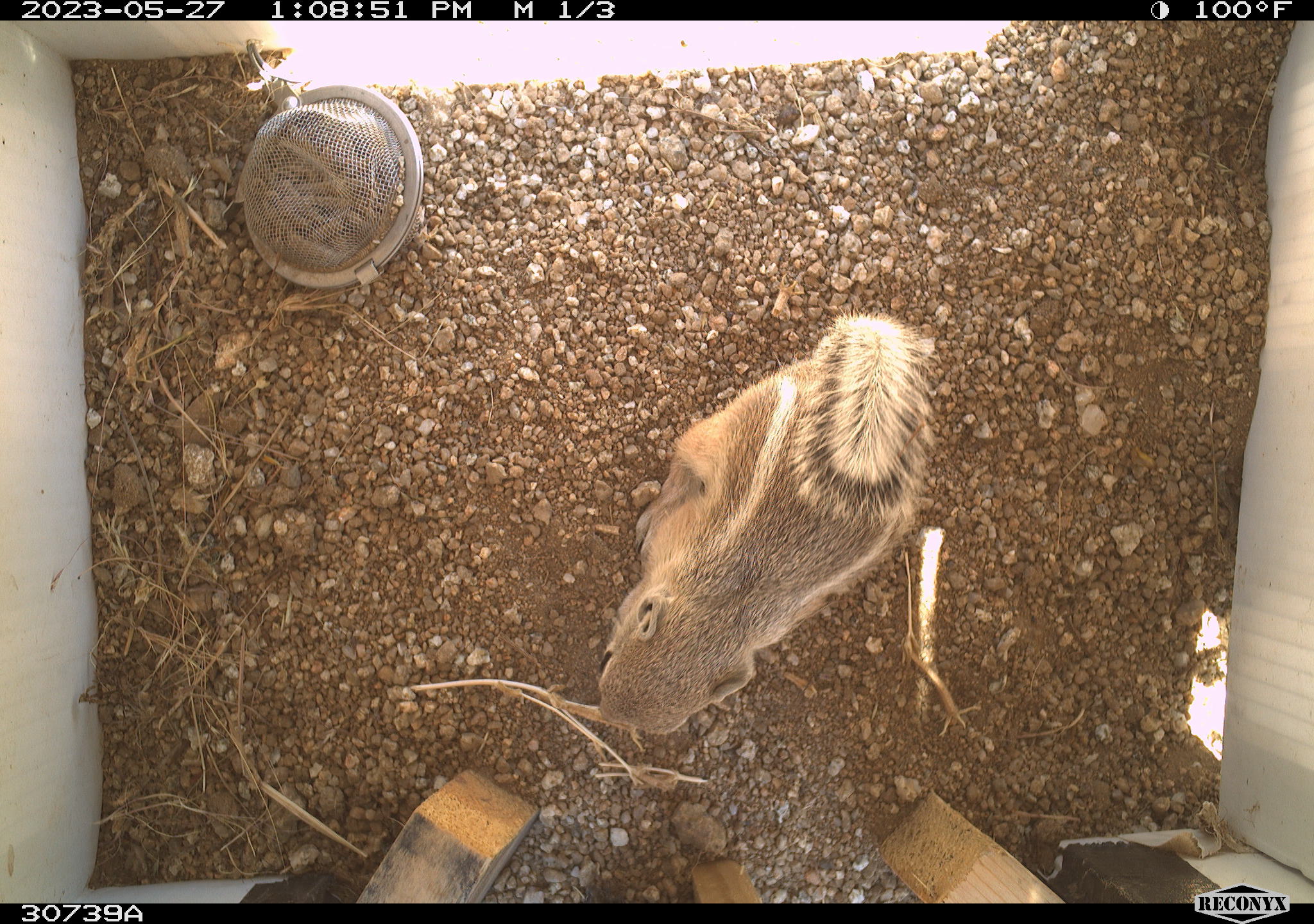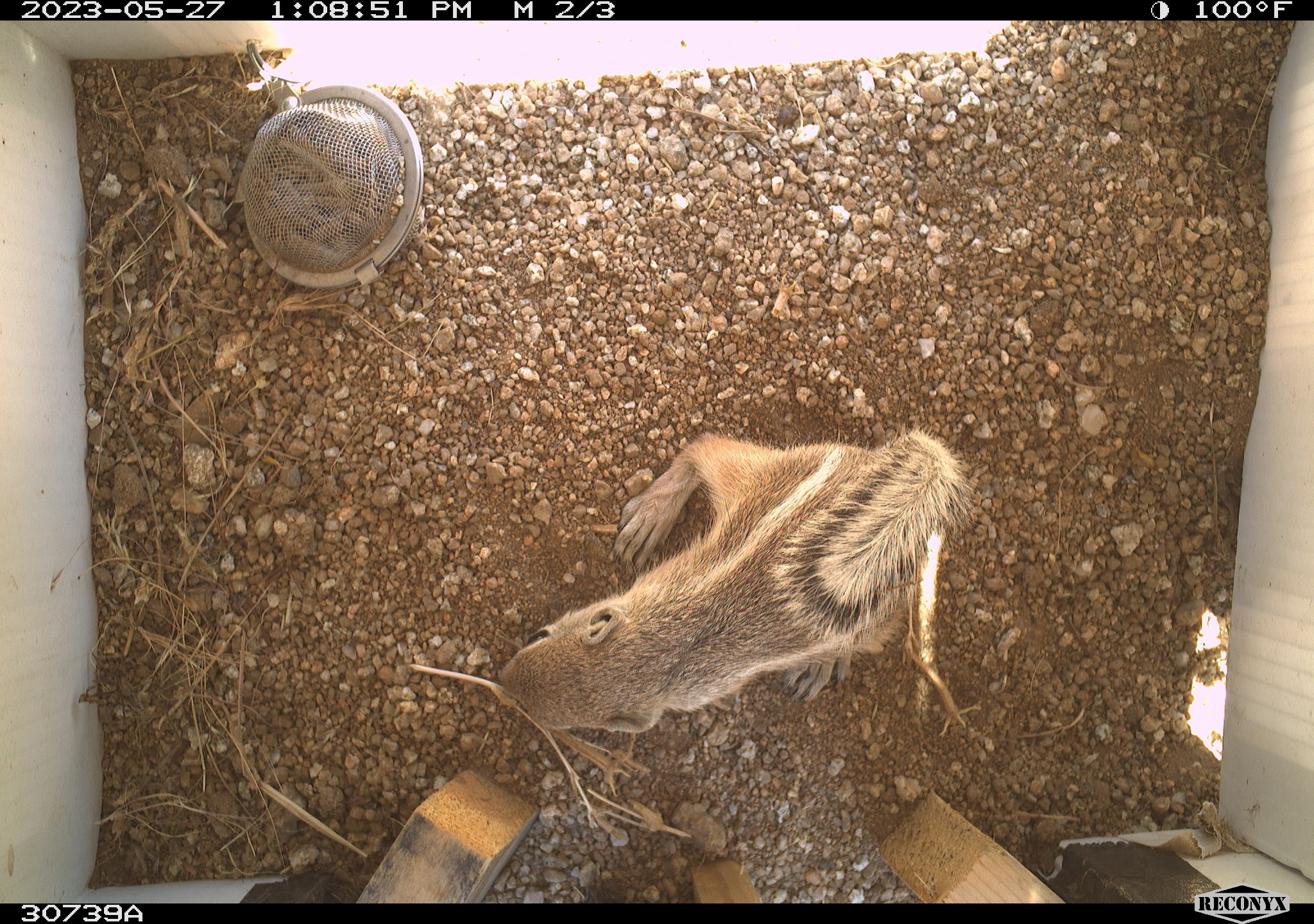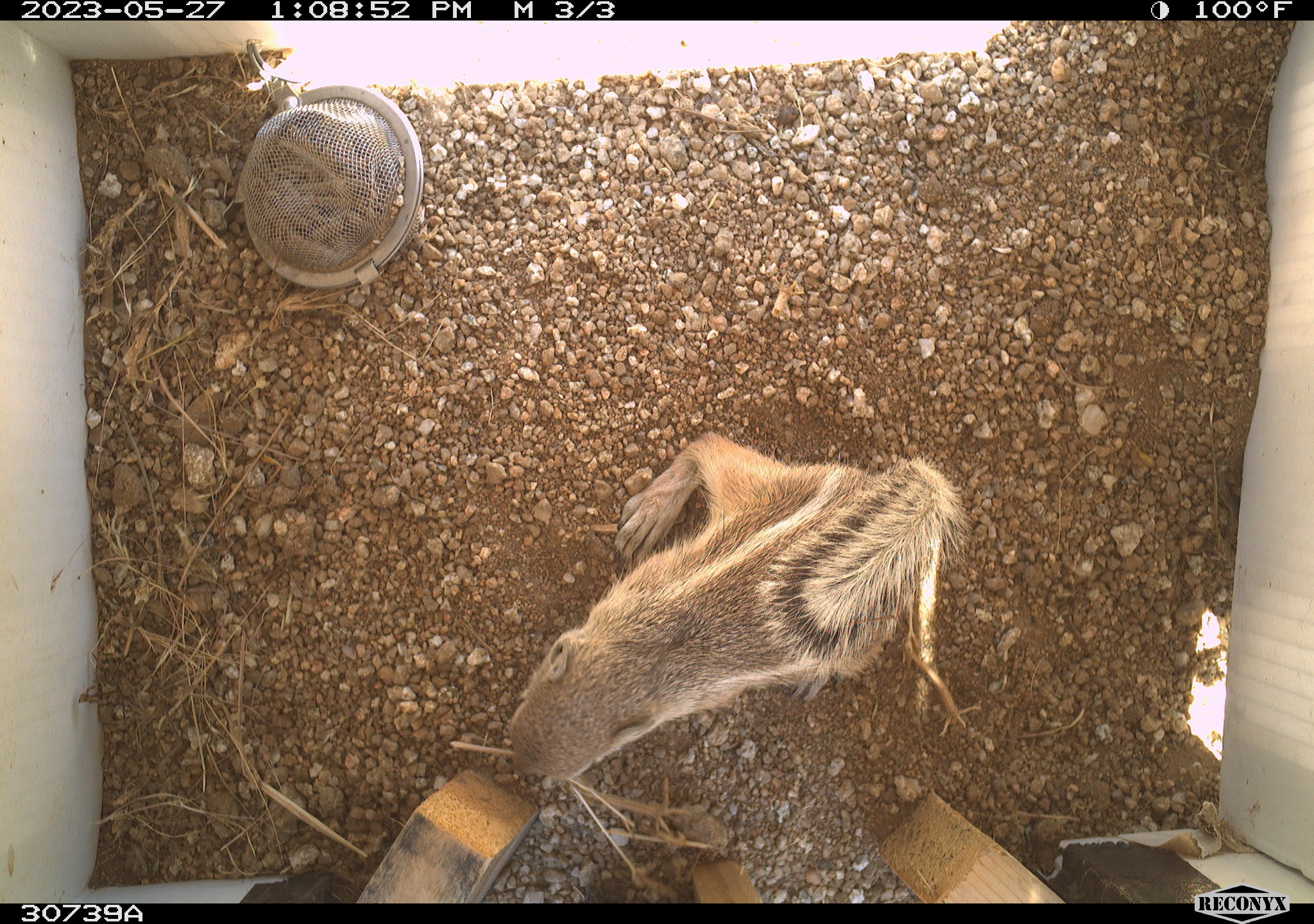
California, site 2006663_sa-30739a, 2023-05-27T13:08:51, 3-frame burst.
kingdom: Animalia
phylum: Chordata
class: Mammalia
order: Rodentia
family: Sciuridae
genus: Ammospermophilus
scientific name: Ammospermophilus leucurus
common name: white-tailed antelope squirrel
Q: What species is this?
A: White-tailed antelope squirrel (Ammospermophilus leucurus).